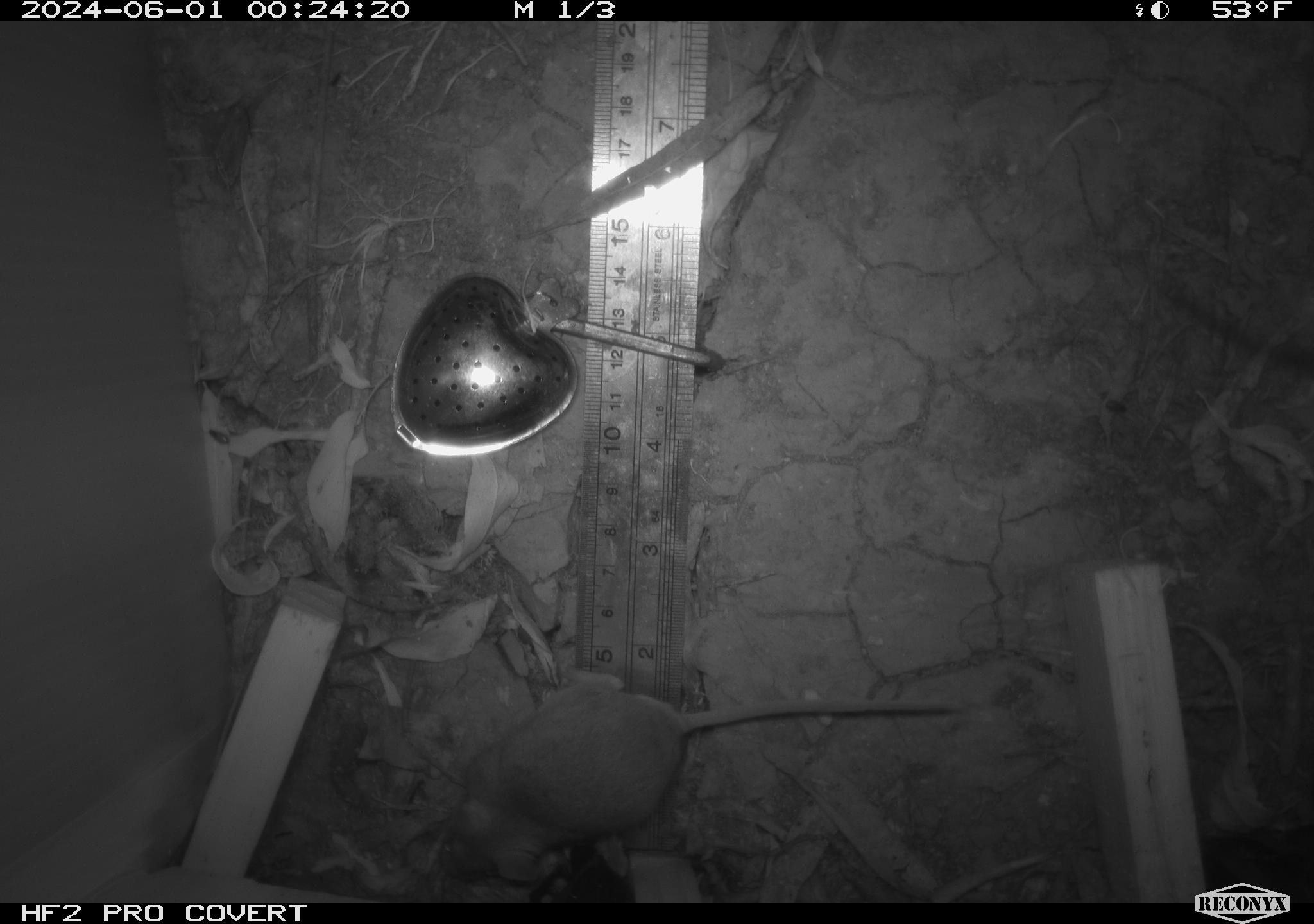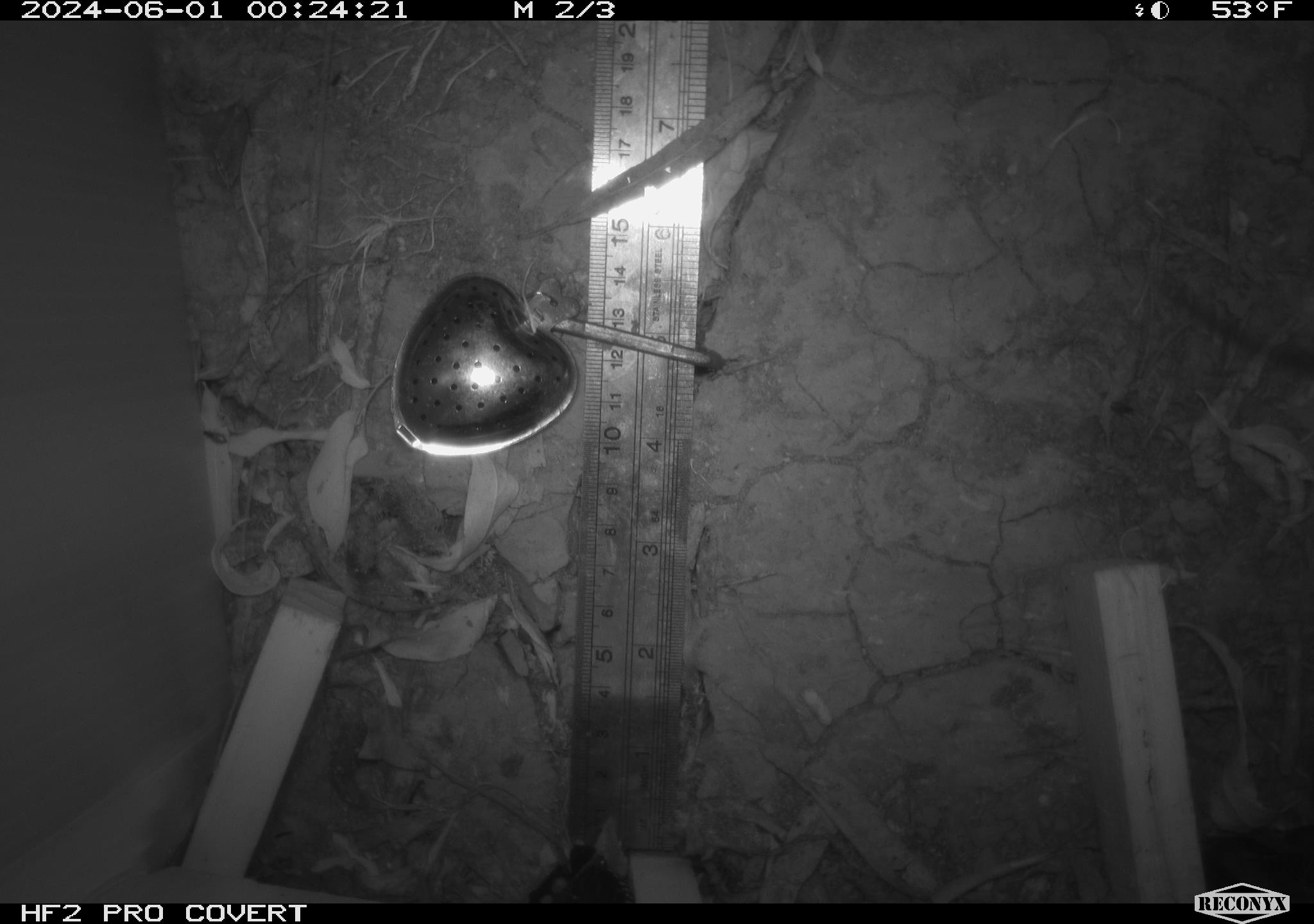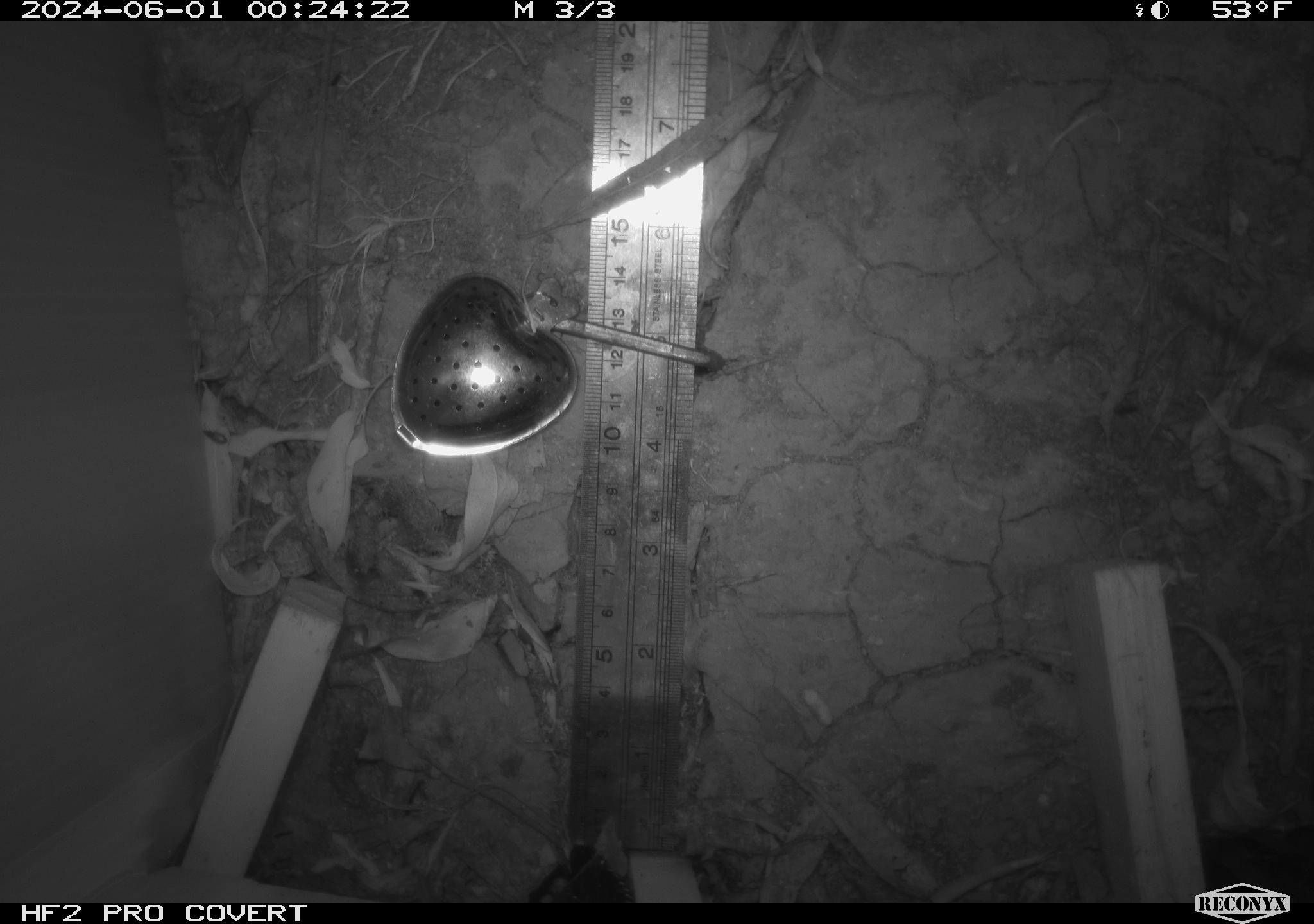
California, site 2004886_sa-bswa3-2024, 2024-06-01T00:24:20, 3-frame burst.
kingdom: Animalia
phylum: Chordata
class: Mammalia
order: Rodentia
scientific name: Rodentia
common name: mouse species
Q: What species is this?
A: Mouse species (Rodentia).